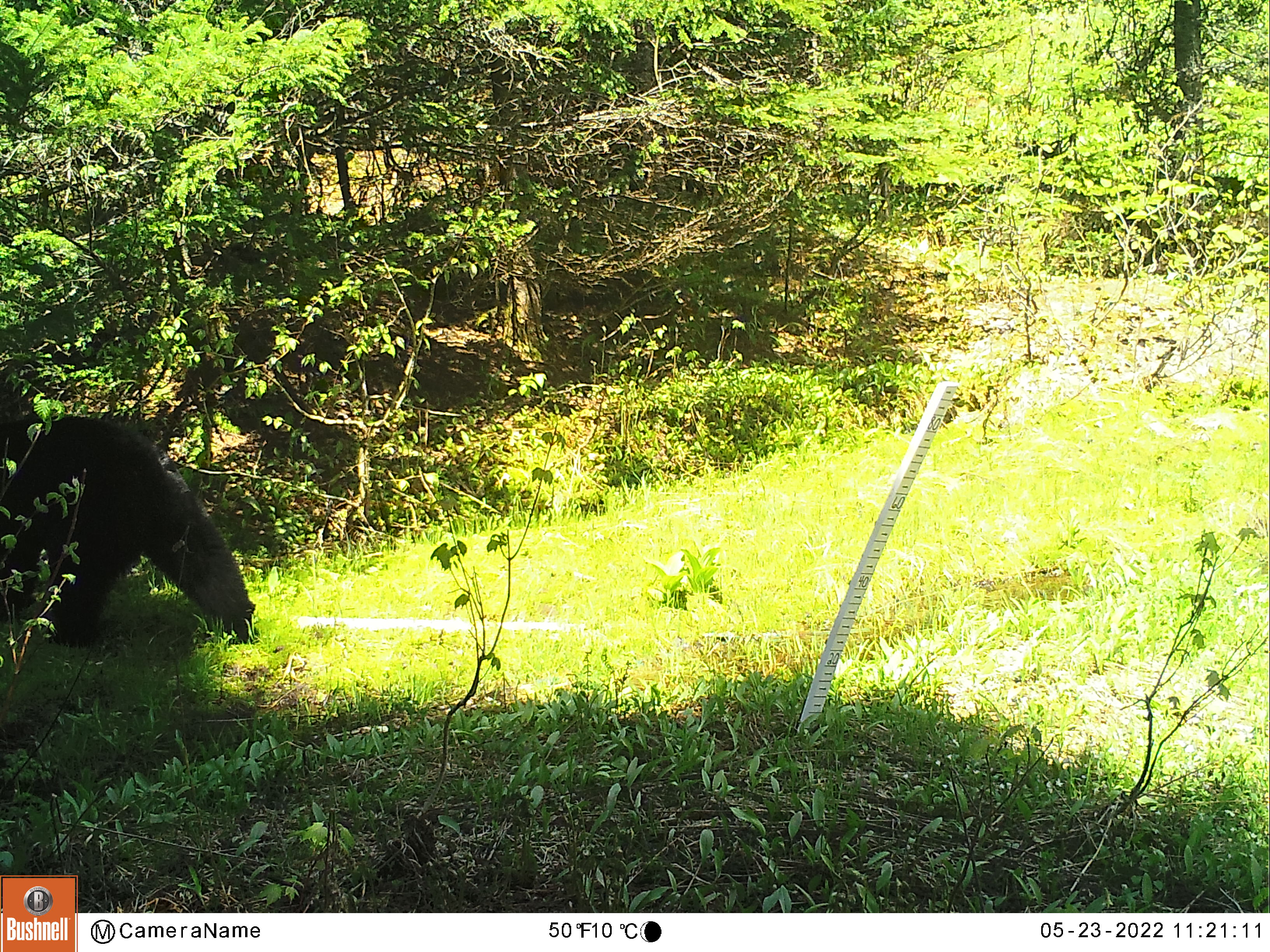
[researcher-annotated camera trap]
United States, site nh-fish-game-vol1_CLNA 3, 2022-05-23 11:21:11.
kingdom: Animalia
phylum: Chordata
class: Mammalia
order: Carnivora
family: Ursidae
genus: Ursus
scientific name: Ursus americanus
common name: black bear